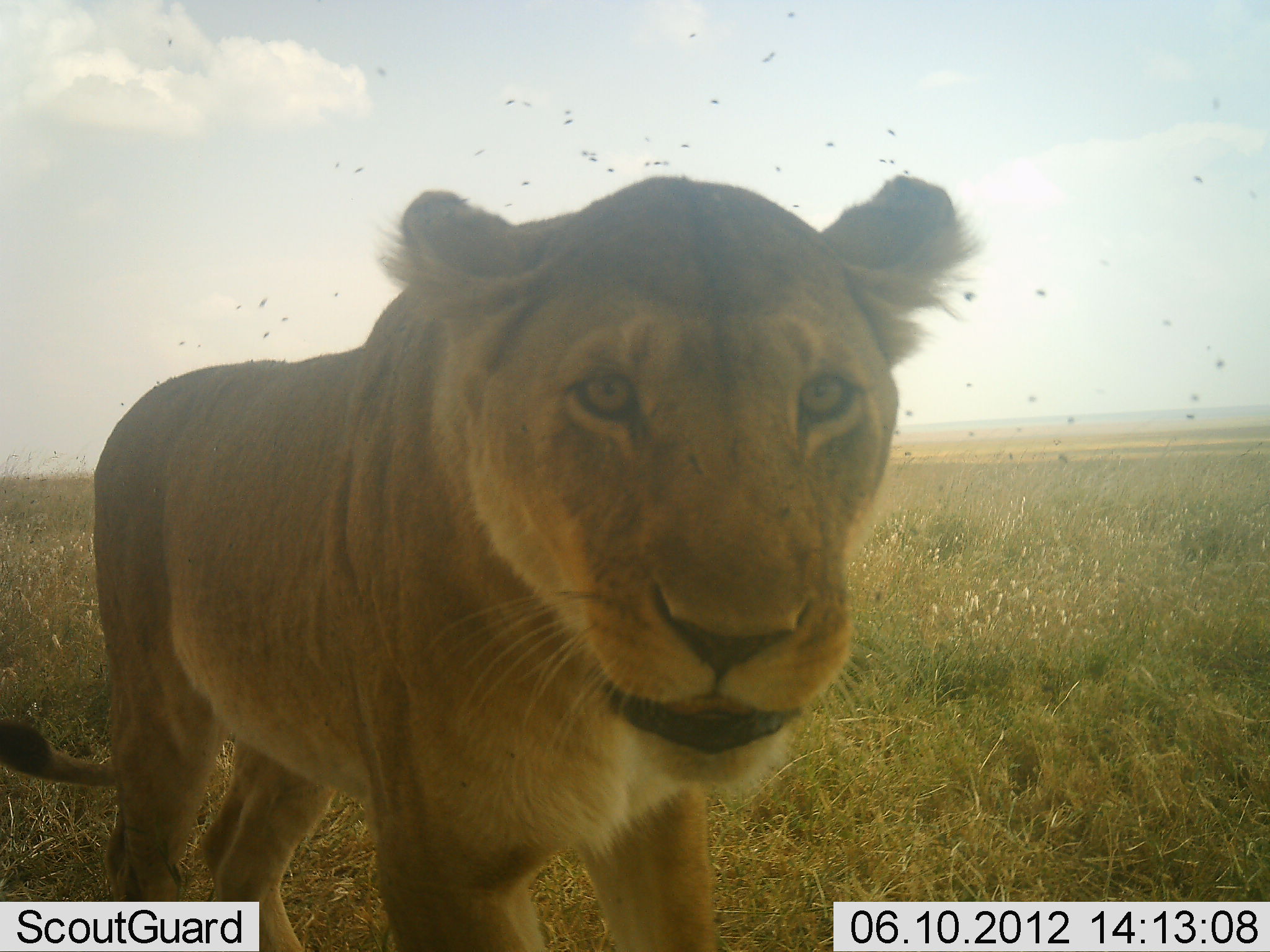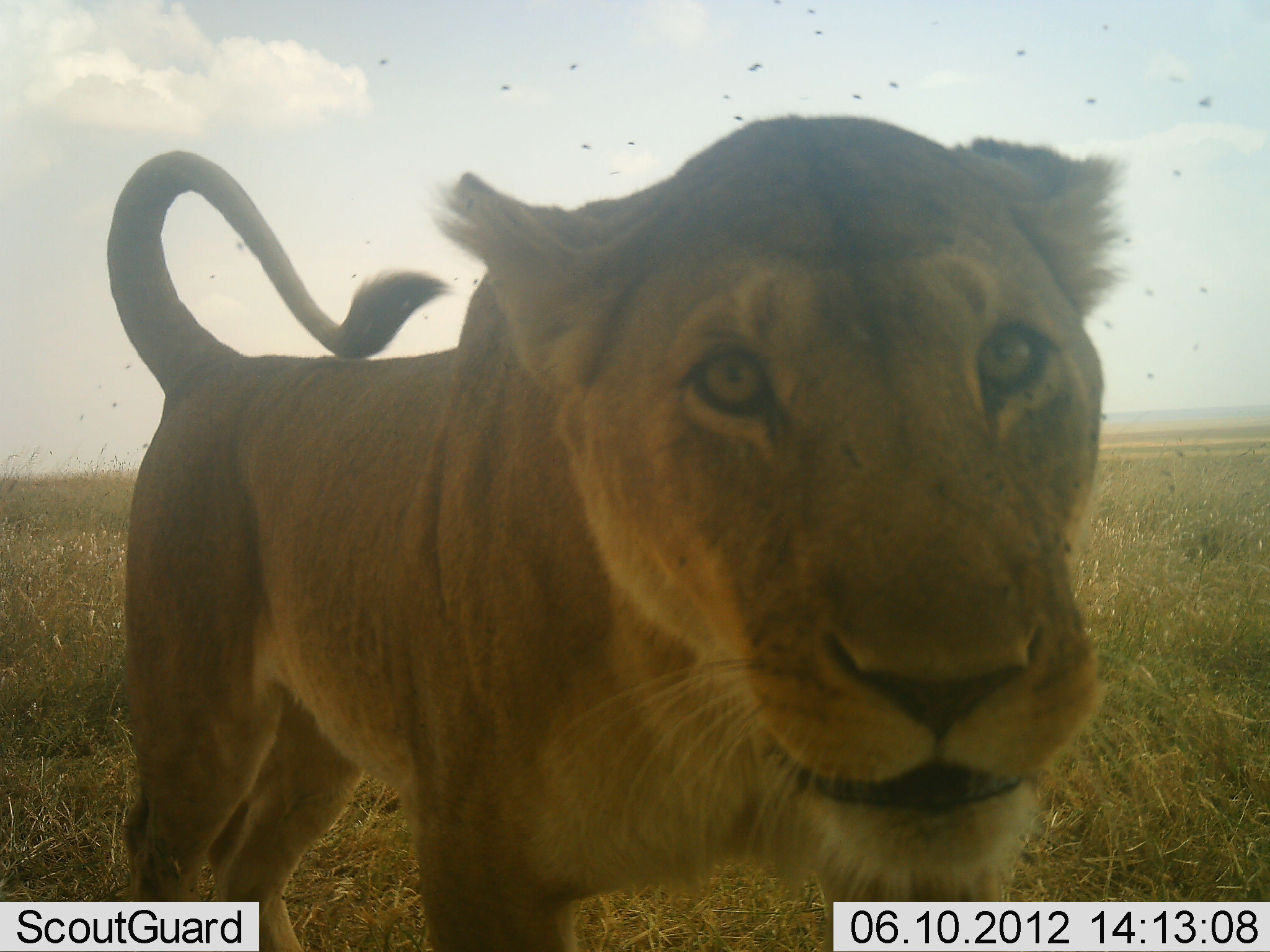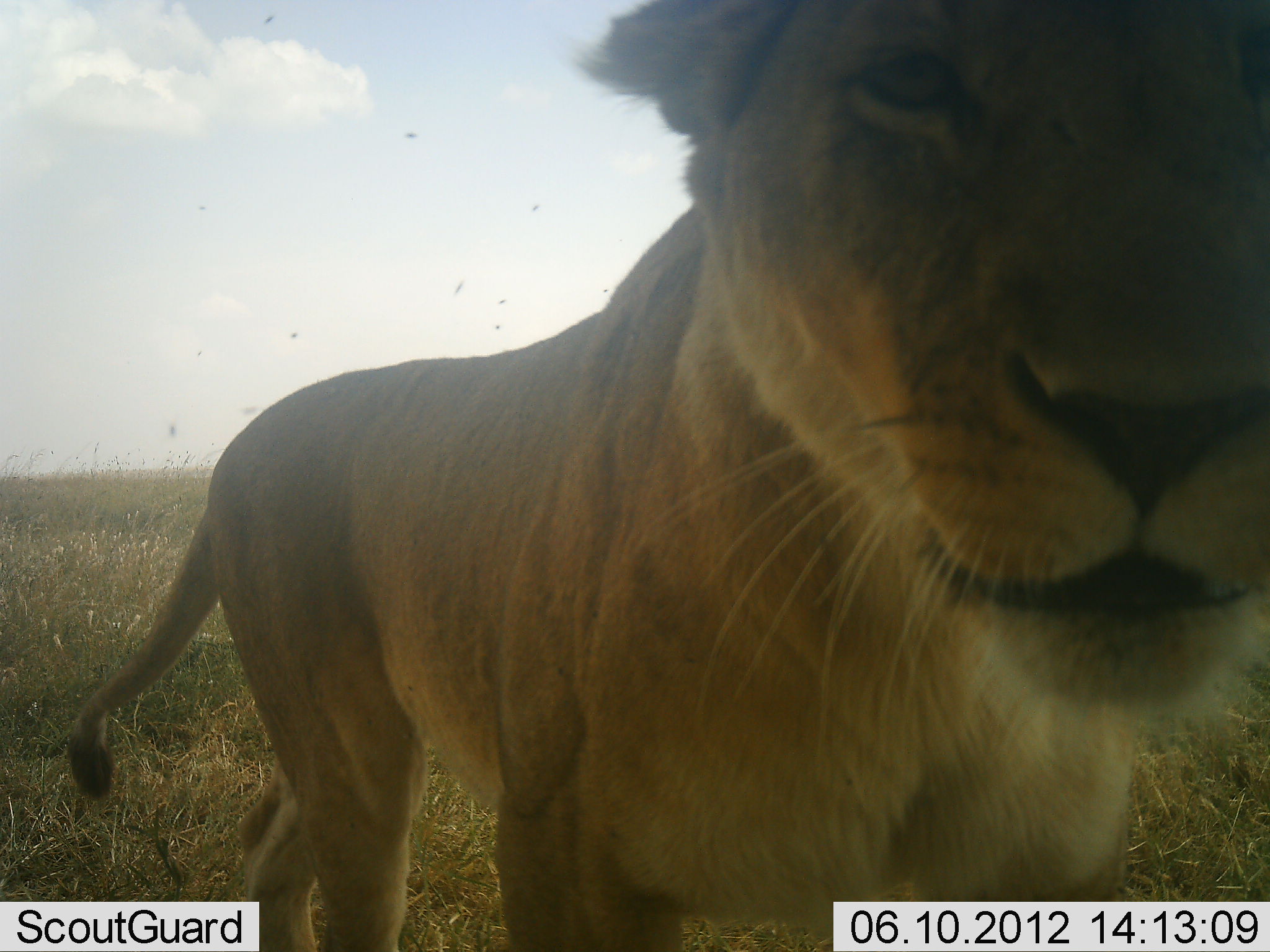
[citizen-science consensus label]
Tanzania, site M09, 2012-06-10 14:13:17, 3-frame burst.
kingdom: Animalia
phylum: Chordata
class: Mammalia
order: Carnivora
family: Felidae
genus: Panthera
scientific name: Panthera leo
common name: lion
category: lionfemale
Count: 1.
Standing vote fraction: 30%.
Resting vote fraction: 0%.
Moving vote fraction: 70%.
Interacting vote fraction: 20%.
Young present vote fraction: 0%.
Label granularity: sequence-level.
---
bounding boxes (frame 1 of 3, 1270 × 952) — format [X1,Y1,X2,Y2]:
animal: [0,175,978,952]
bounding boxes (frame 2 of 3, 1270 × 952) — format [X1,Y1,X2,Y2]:
animal: [107,112,1127,952]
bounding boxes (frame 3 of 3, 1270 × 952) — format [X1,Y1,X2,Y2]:
animal: [64,1,1270,952]